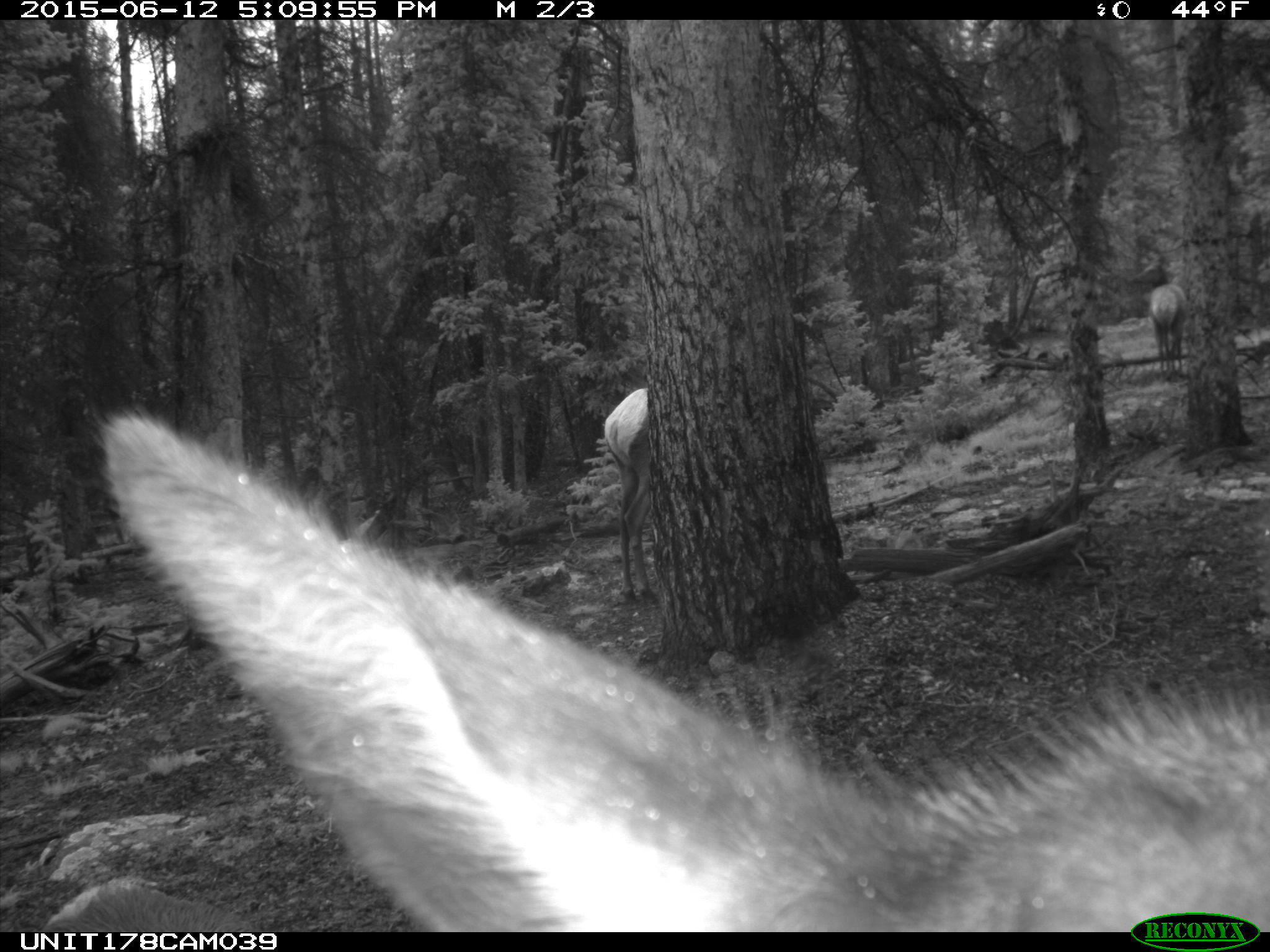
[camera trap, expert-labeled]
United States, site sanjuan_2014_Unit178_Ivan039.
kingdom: Animalia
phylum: Chordata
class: Mammalia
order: Artiodactyla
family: Cervidae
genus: Cervus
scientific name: Cervus elaphus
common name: red deer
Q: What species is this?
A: Cervus elaphus (red deer).